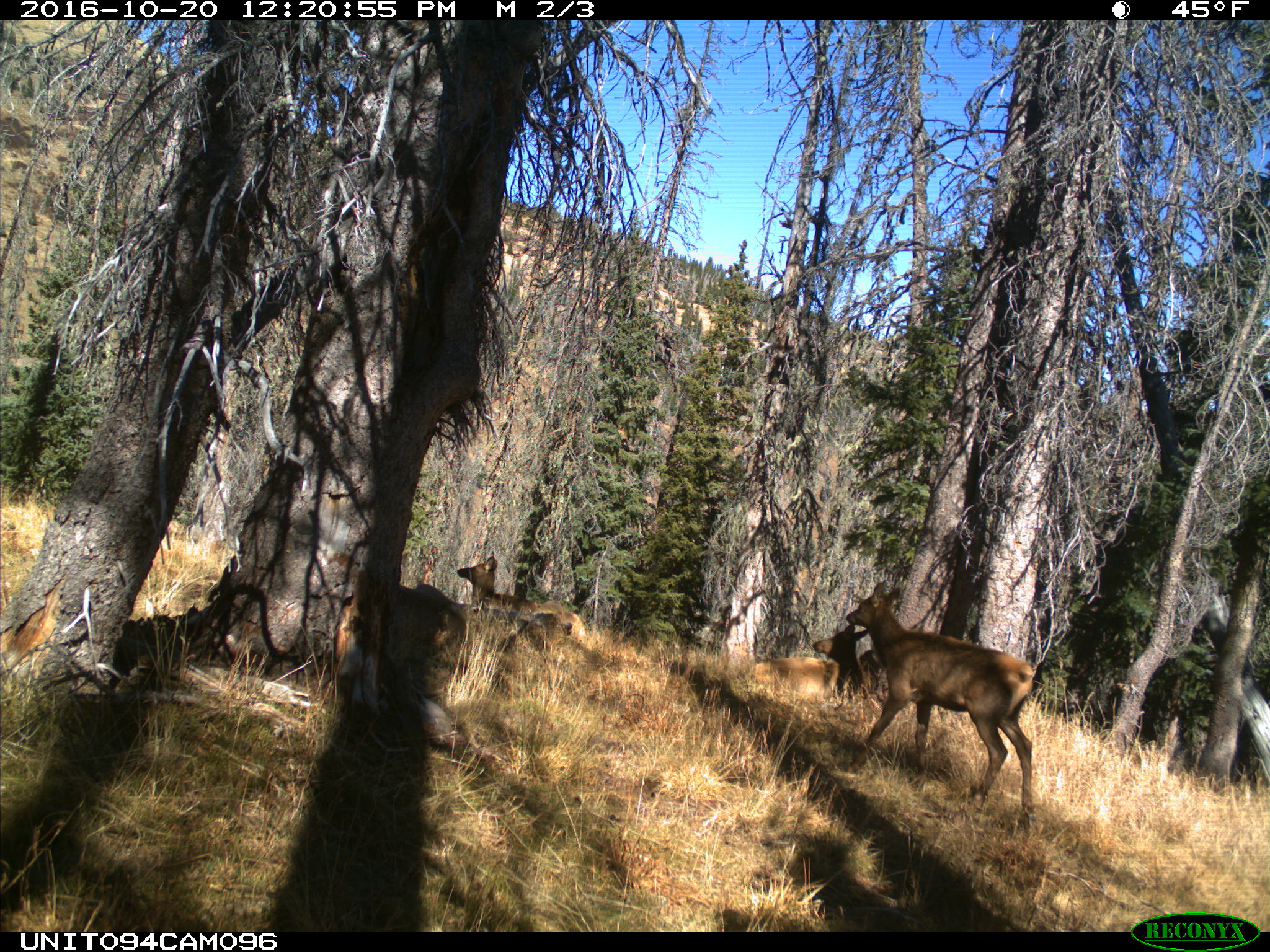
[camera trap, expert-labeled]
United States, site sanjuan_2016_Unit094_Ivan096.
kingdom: Animalia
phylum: Chordata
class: Mammalia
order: Artiodactyla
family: Cervidae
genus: Cervus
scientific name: Cervus elaphus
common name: red deer